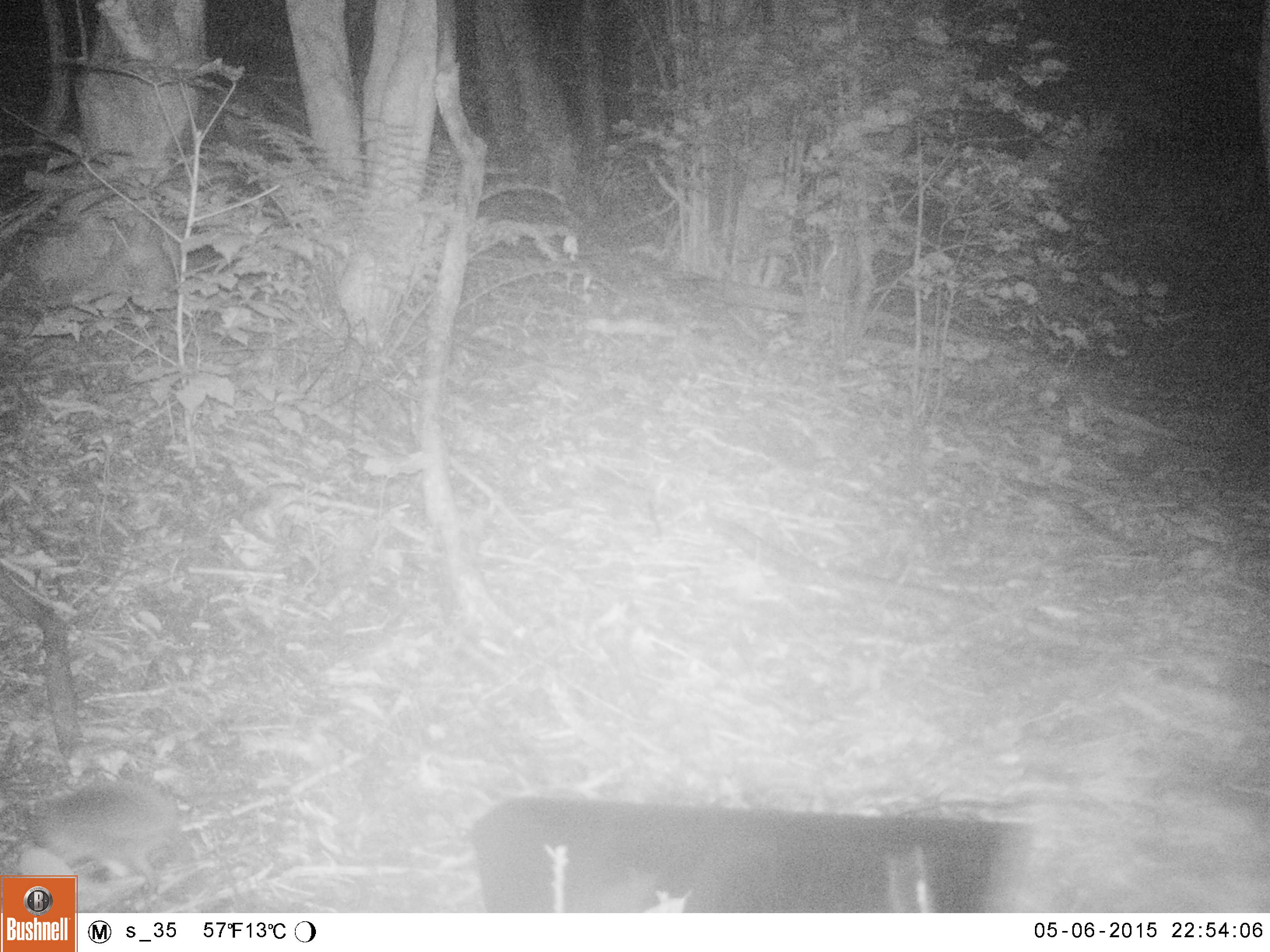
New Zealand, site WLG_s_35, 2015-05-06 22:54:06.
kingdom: Animalia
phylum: Chordata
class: Mammalia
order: Eulipotyphla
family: Erinaceidae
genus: Erinaceus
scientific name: Erinaceus europaeus europaeus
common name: european hedgehog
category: hedgehog